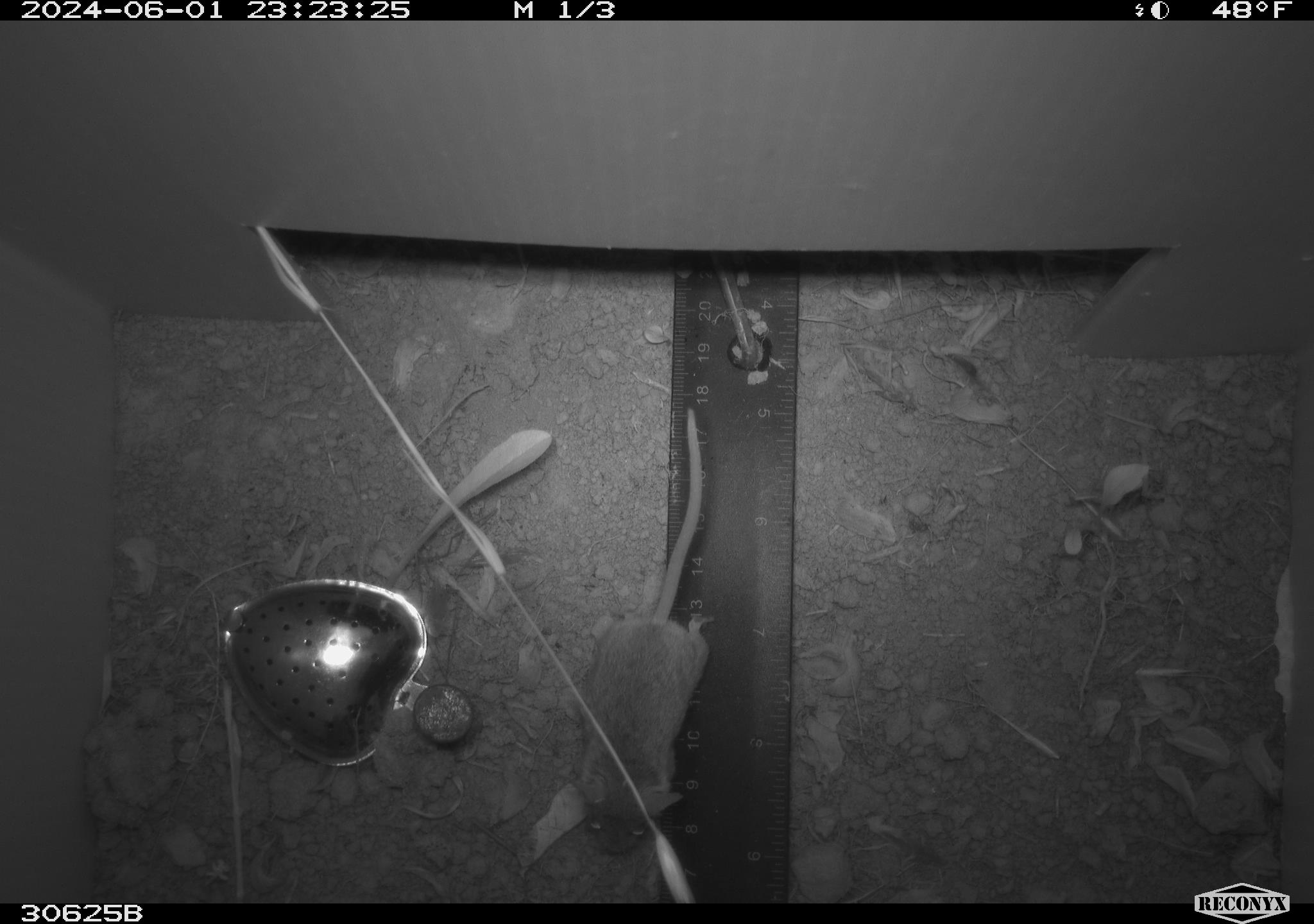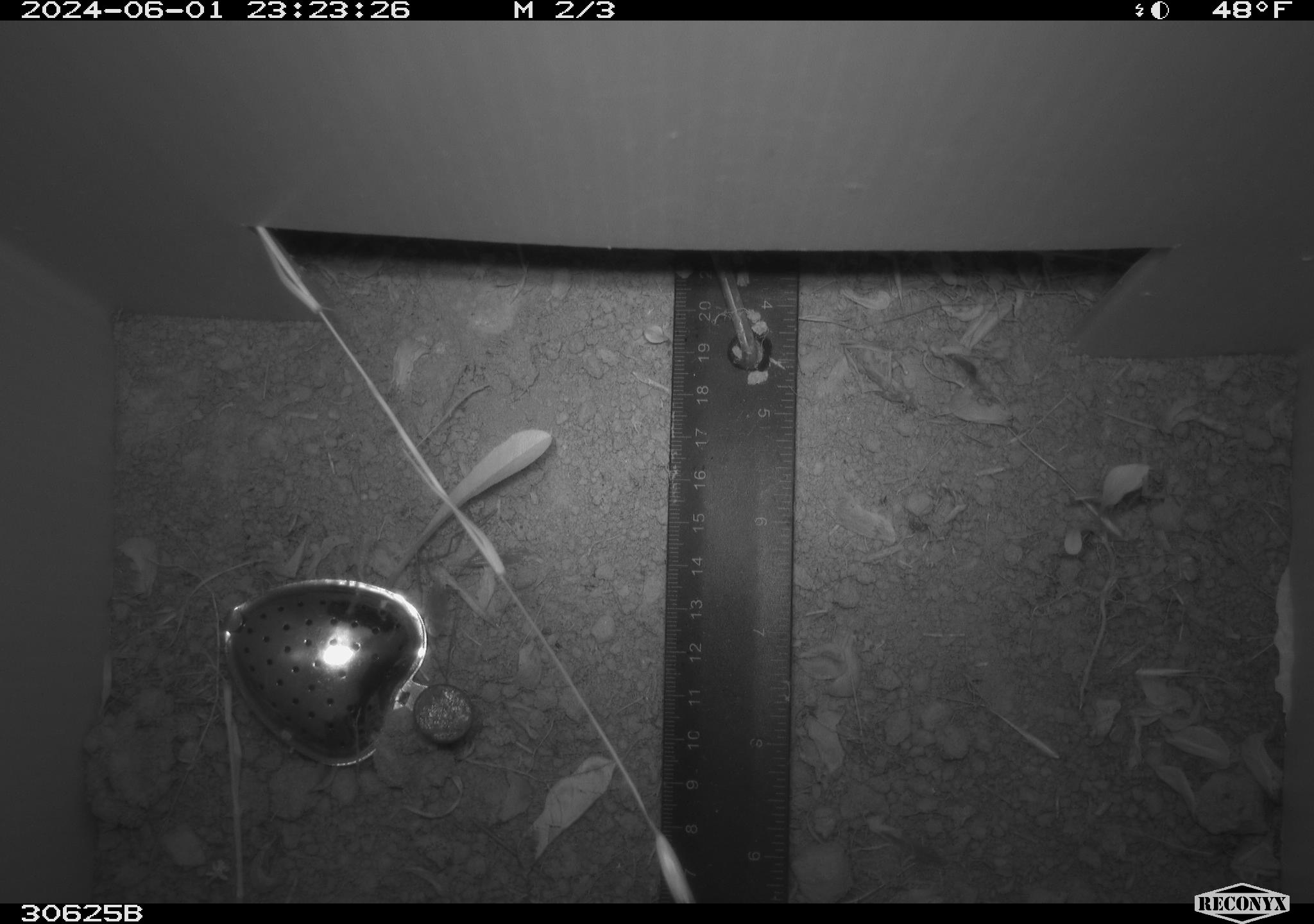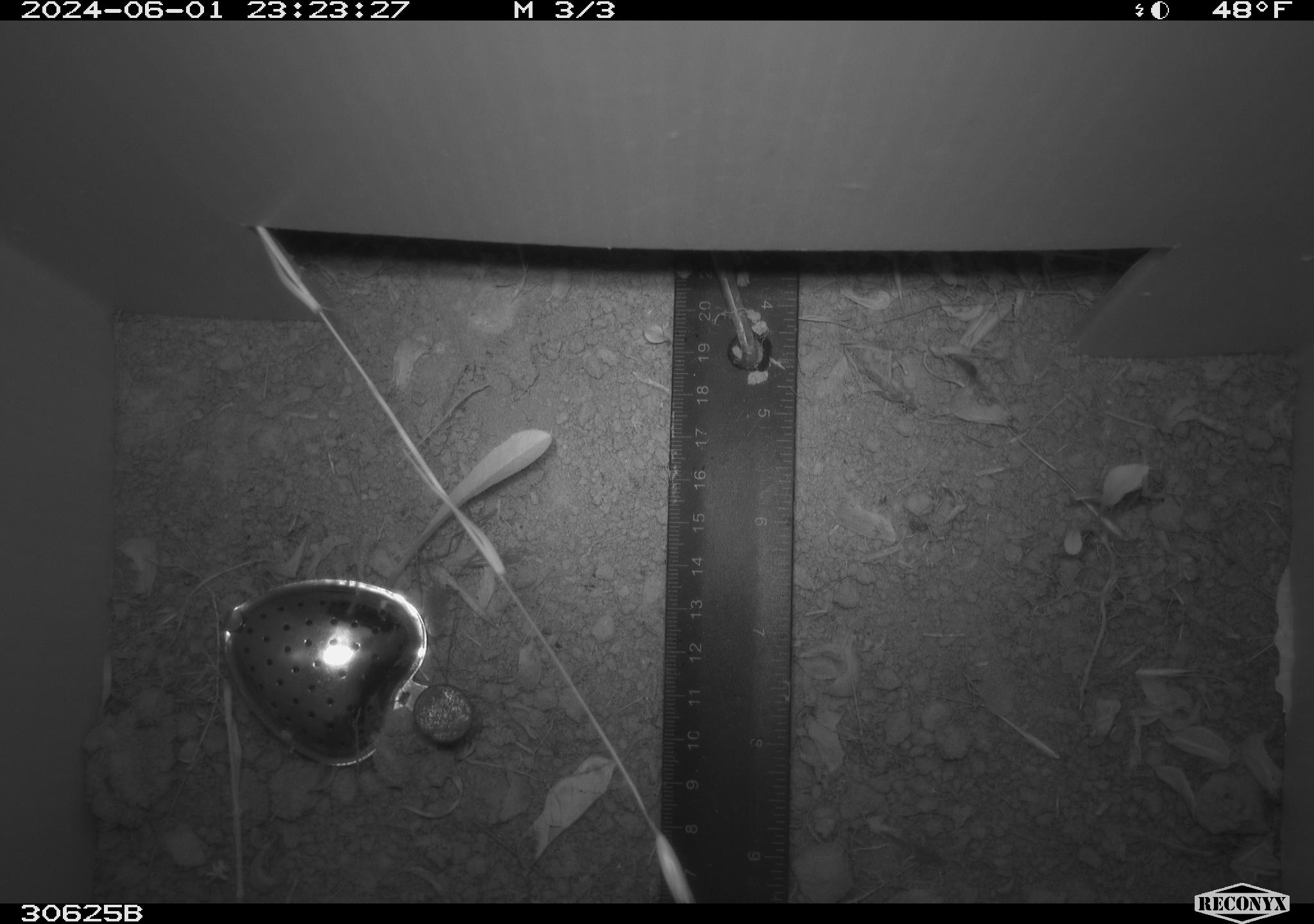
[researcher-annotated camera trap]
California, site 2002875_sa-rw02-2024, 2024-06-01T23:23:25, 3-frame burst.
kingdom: Animalia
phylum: Chordata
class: Mammalia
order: Rodentia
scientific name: Rodentia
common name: mouse species